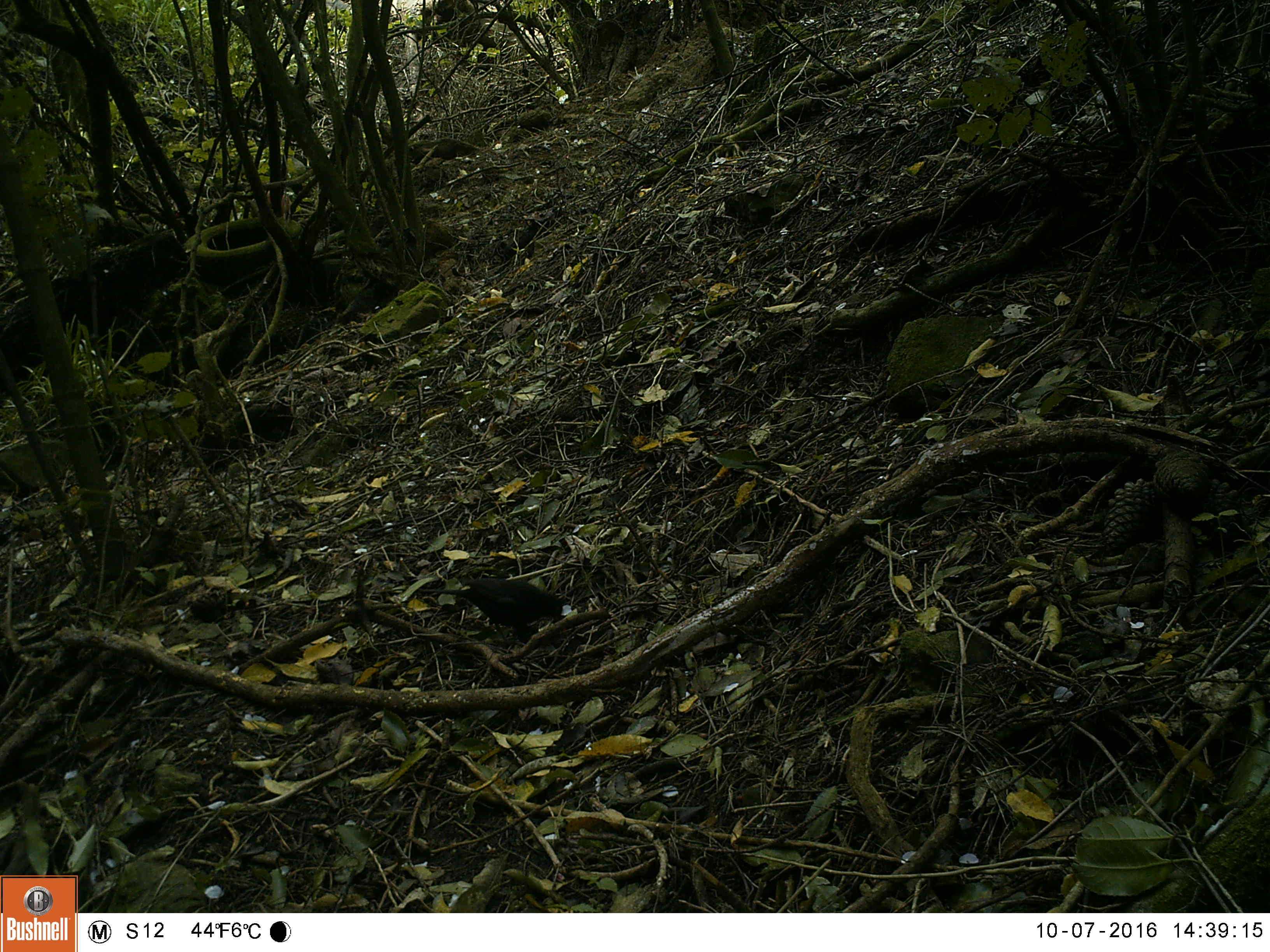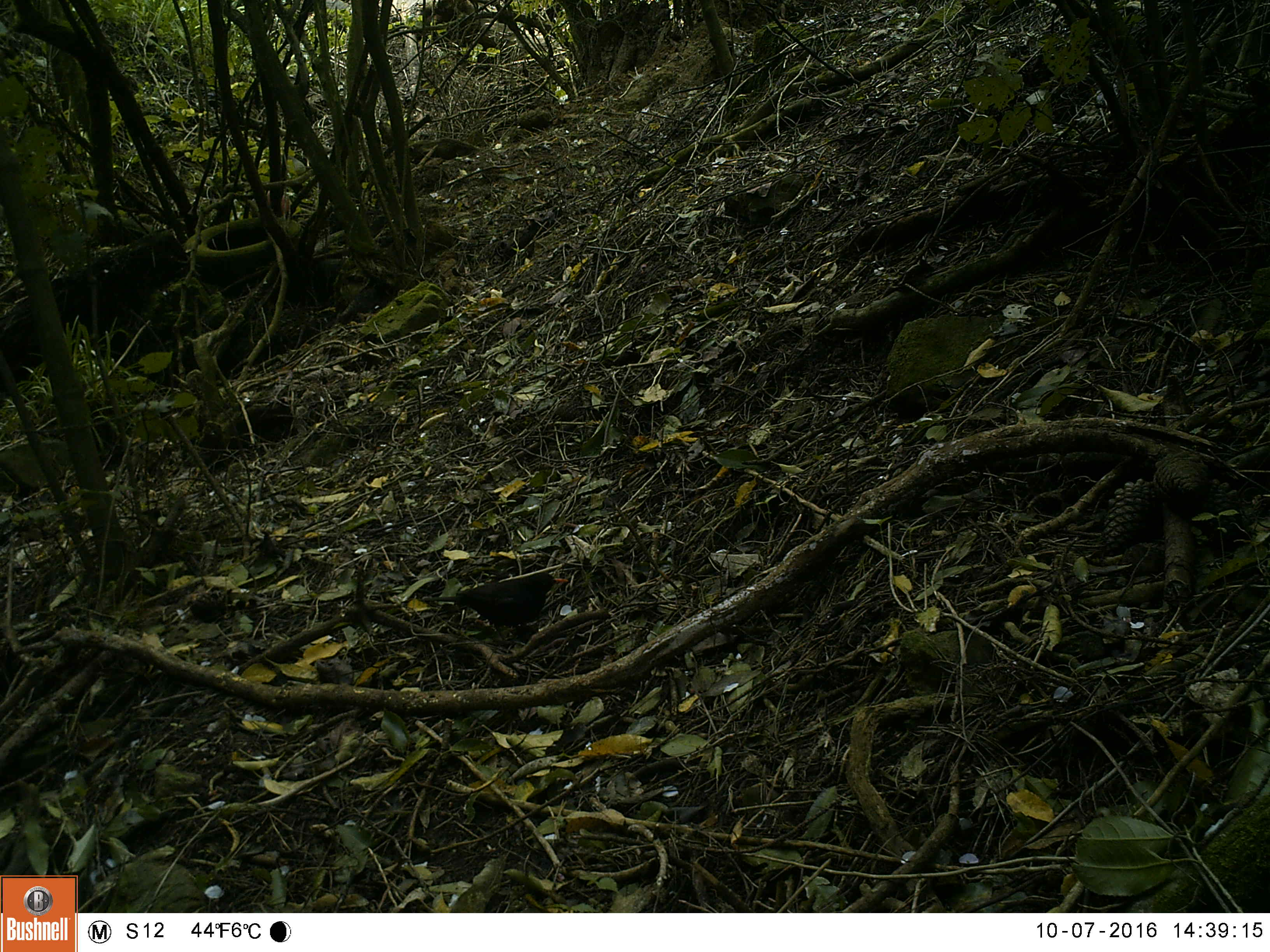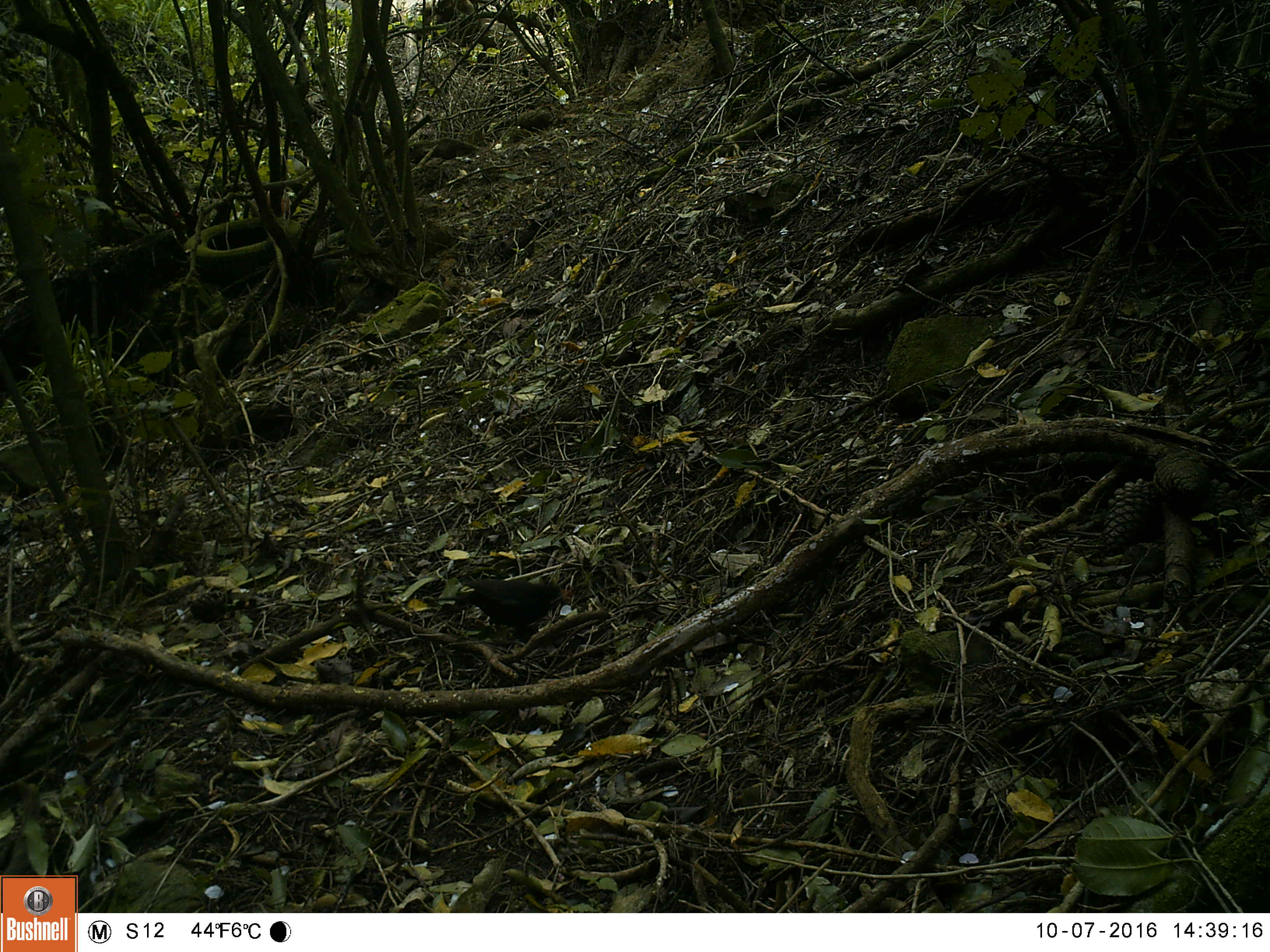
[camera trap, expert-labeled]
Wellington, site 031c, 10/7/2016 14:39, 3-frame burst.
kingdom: Animalia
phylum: Chordata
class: Aves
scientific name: Aves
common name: bird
Bird (Aves).